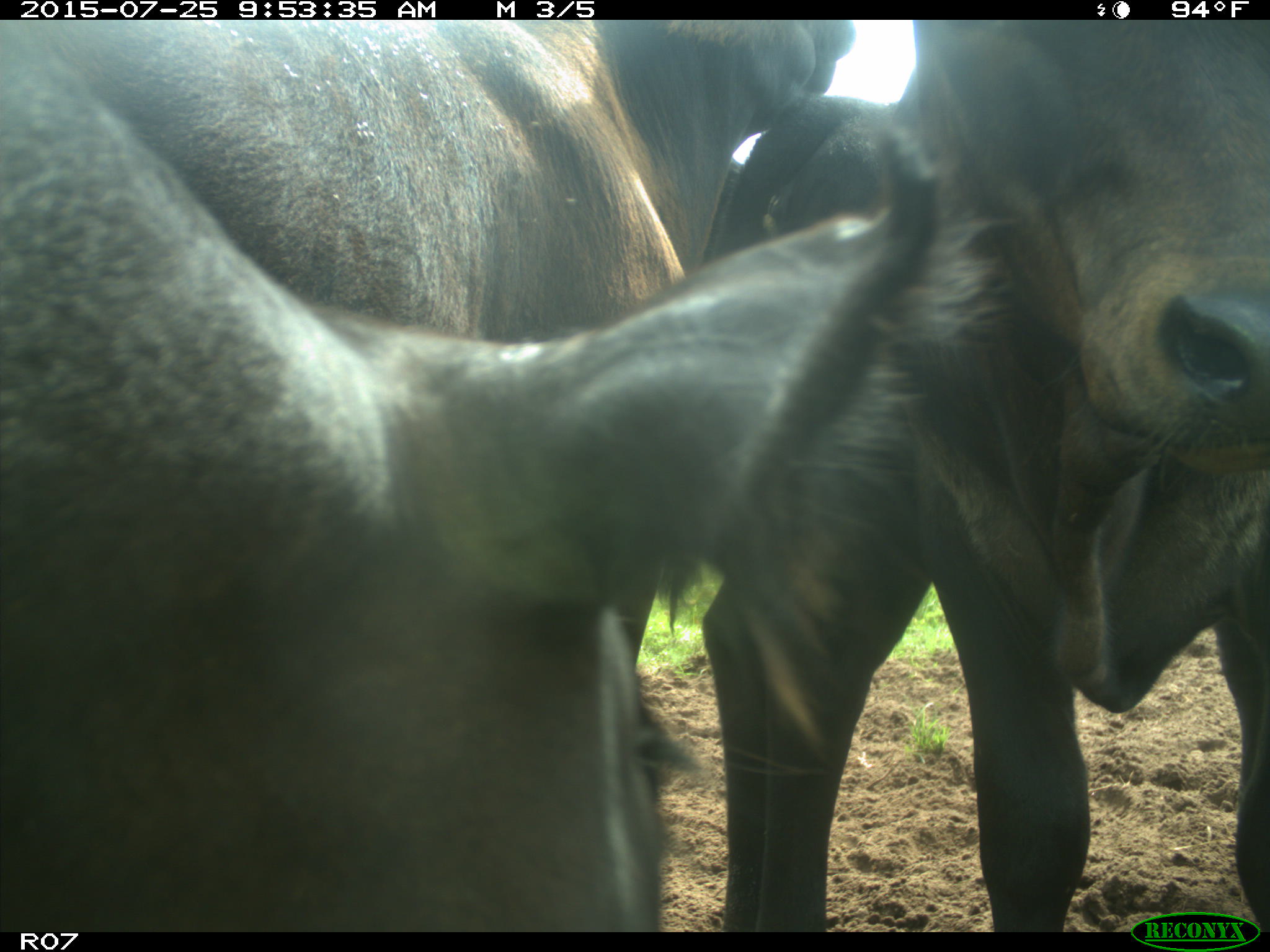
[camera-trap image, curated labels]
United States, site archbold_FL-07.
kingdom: Animalia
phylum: Chordata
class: Mammalia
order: Artiodactyla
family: Bovidae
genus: Bos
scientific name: Bos taurus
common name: domestic cow